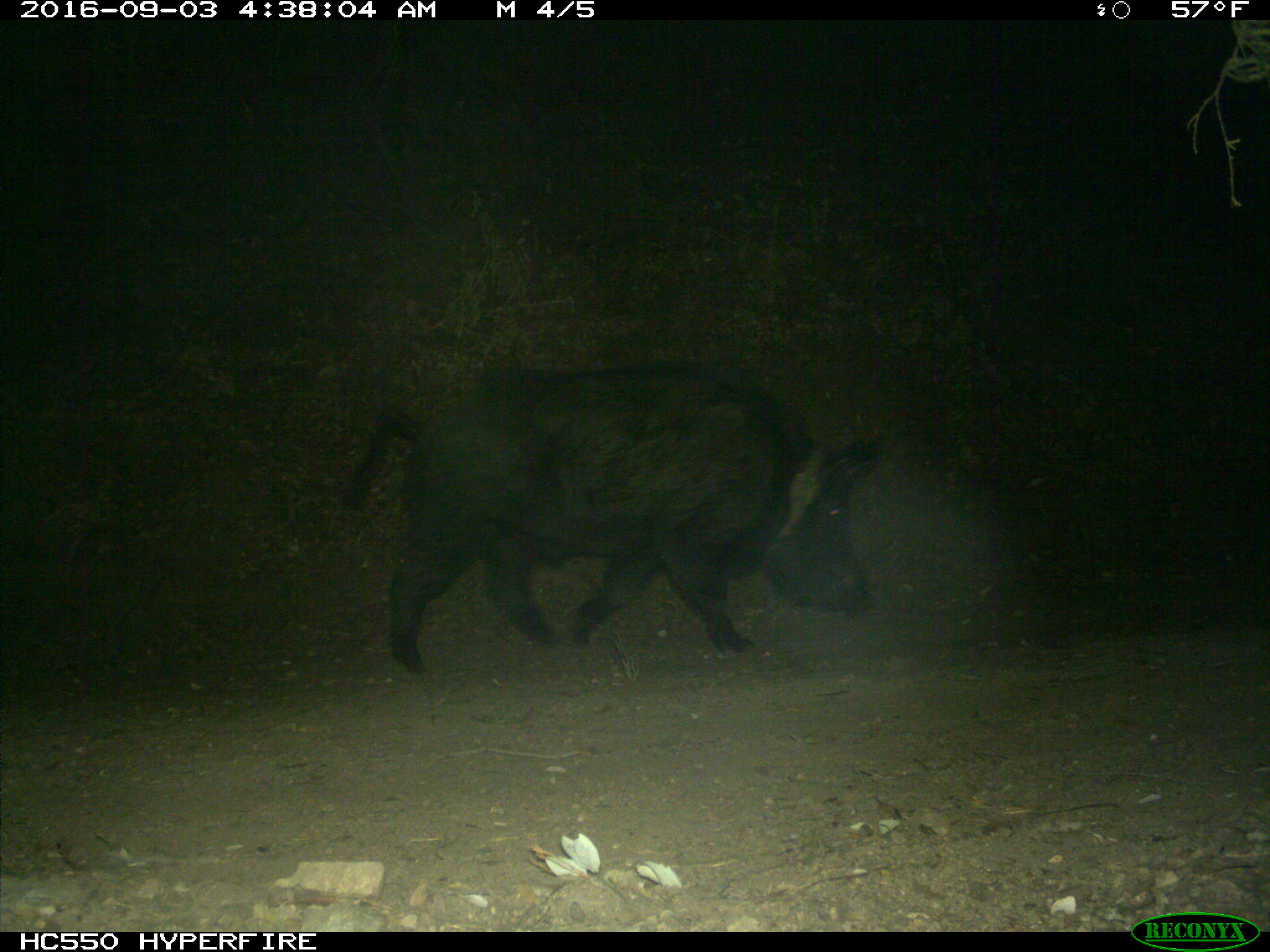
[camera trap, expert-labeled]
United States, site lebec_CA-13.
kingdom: Animalia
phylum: Chordata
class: Mammalia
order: Artiodactyla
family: Suidae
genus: Sus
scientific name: Sus scrofa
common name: wild boar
Sus scrofa (wild boar).